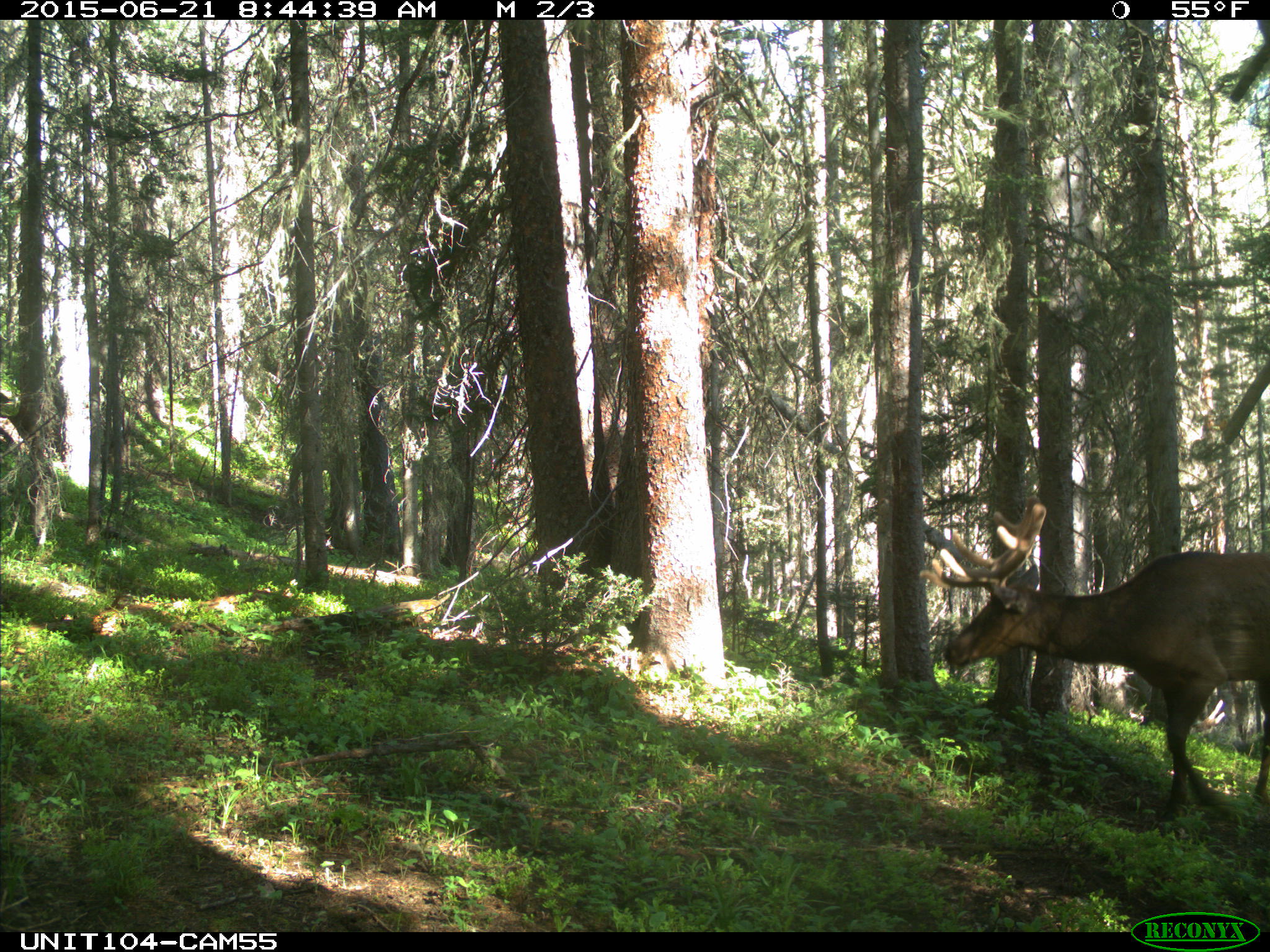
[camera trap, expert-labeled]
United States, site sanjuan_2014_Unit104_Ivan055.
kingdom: Animalia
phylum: Chordata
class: Mammalia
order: Artiodactyla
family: Cervidae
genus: Cervus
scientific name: Cervus elaphus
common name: red deer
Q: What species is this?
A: Cervus elaphus (red deer).